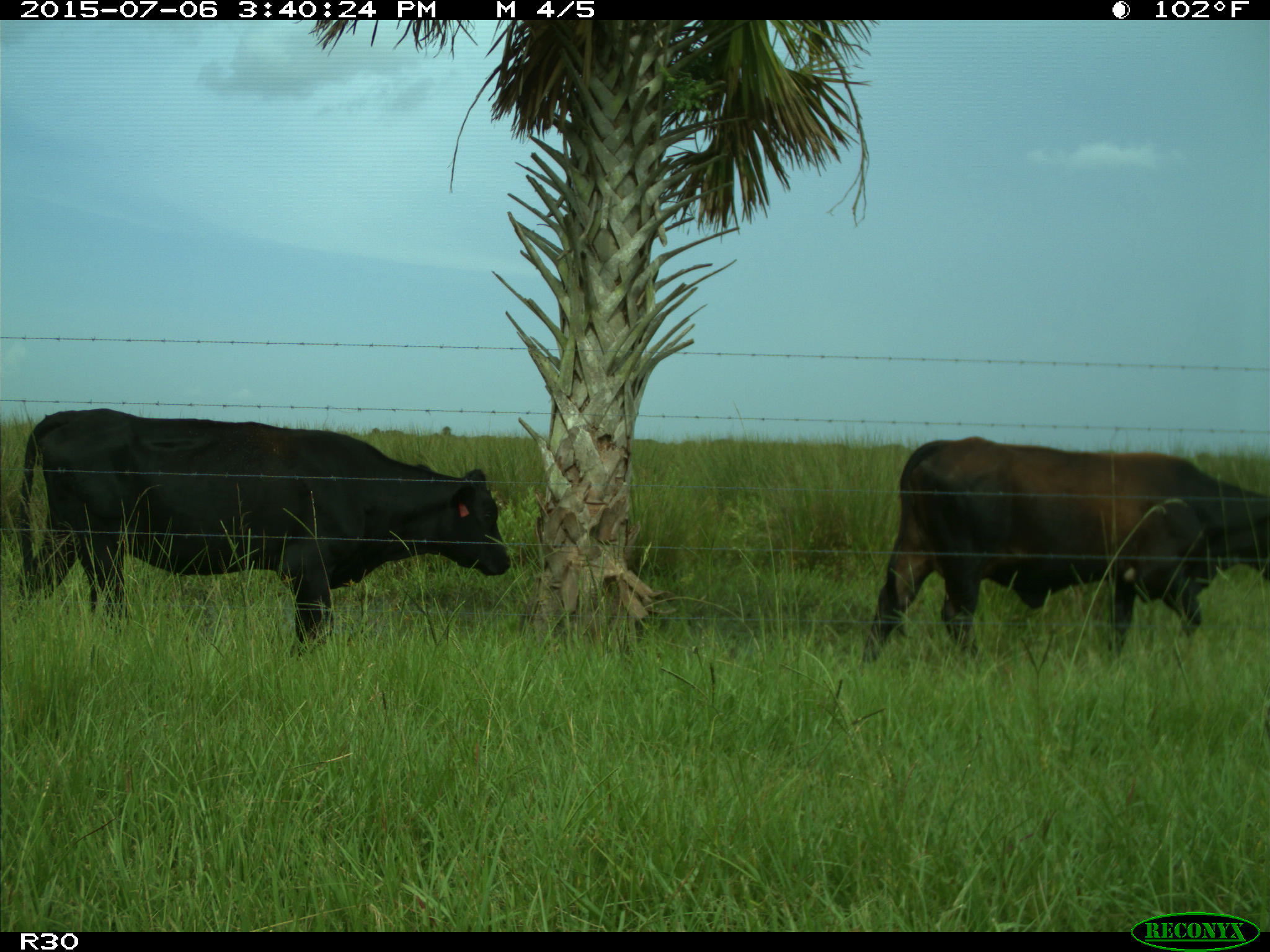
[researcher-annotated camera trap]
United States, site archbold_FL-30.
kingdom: Animalia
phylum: Chordata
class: Mammalia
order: Artiodactyla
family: Bovidae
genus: Bos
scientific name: Bos taurus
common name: domestic cow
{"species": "Bos taurus (domestic cow)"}